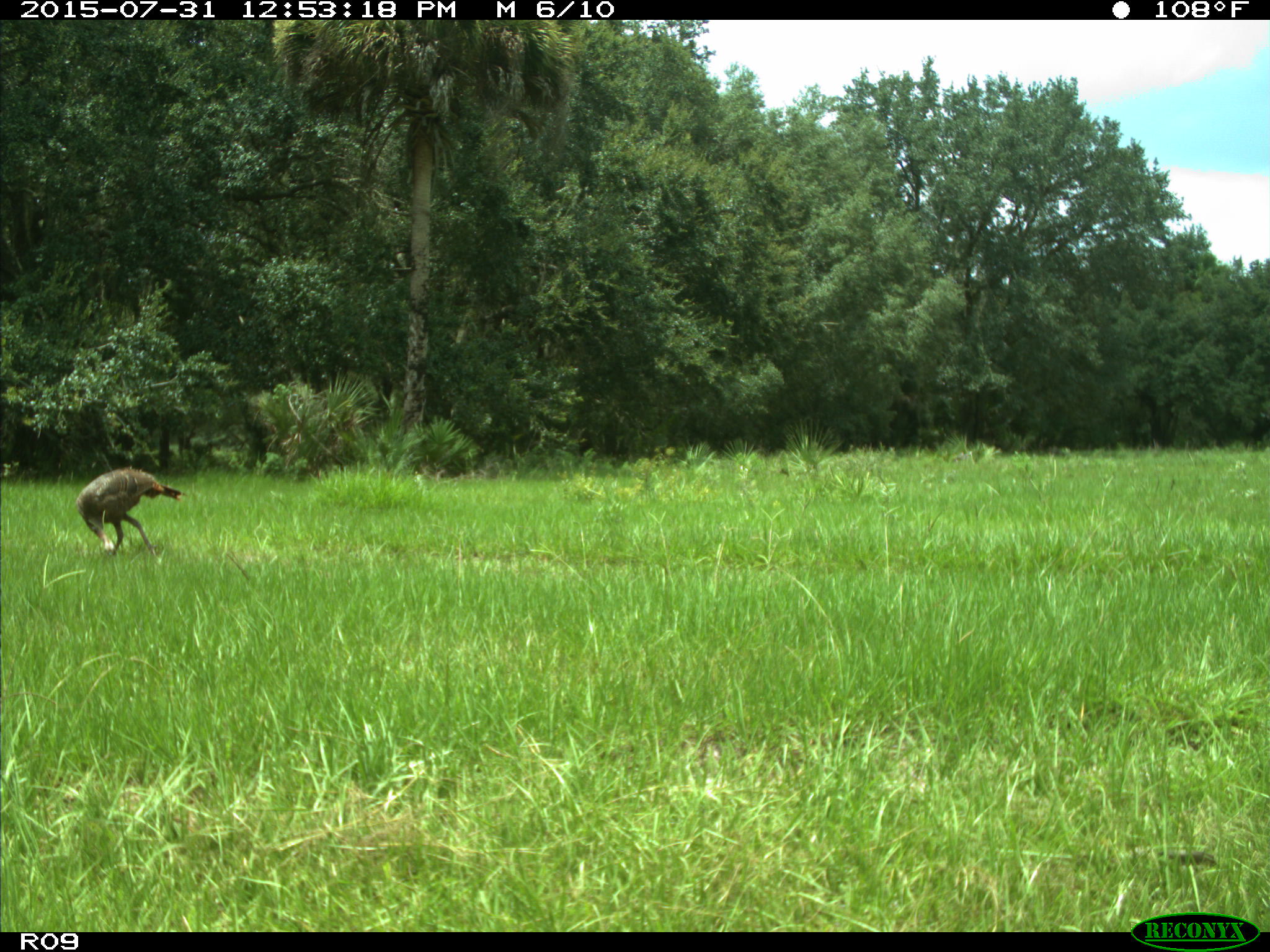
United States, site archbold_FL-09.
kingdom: Animalia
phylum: Chordata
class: Aves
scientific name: Aves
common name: birds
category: unidentified bird